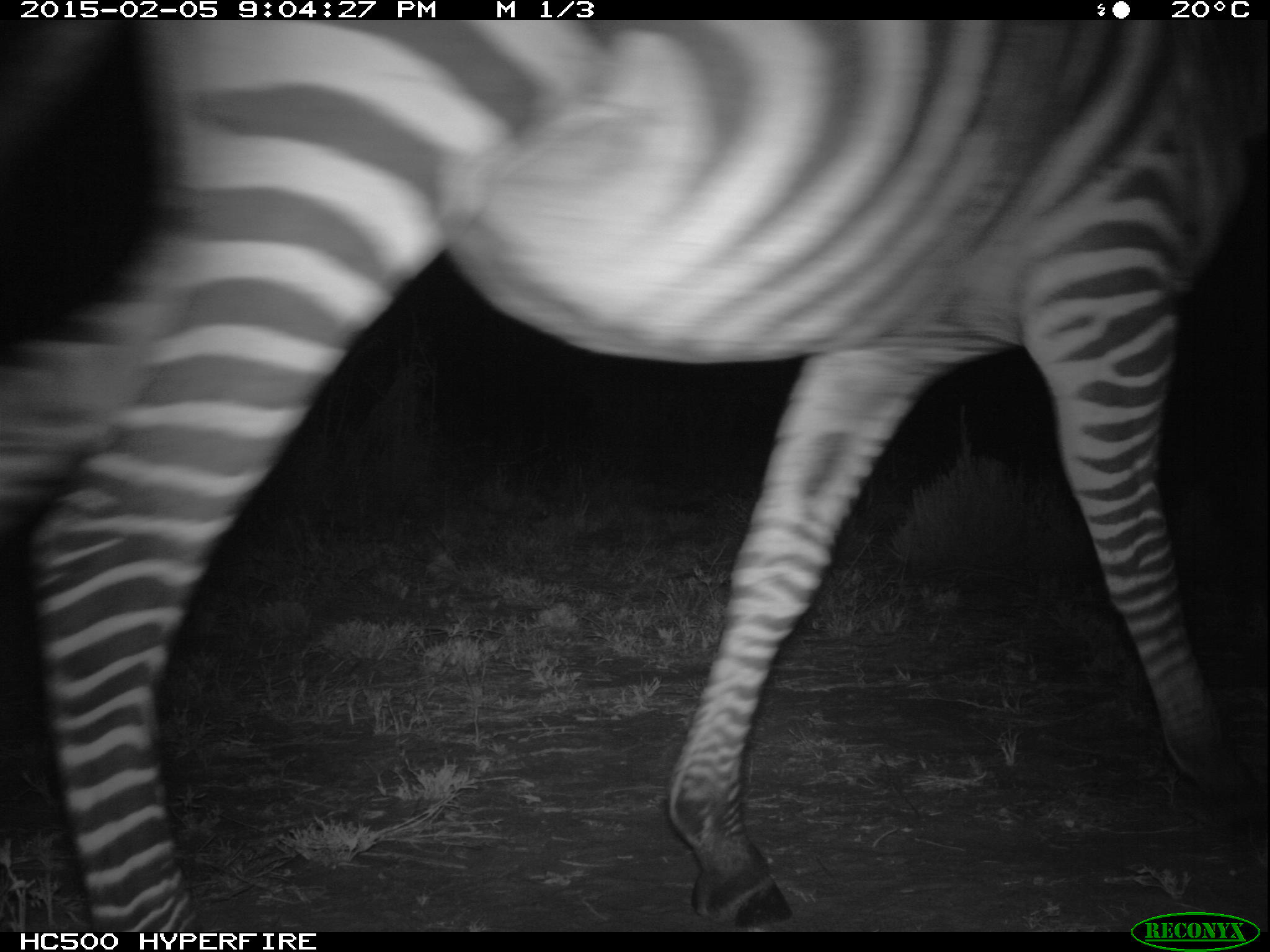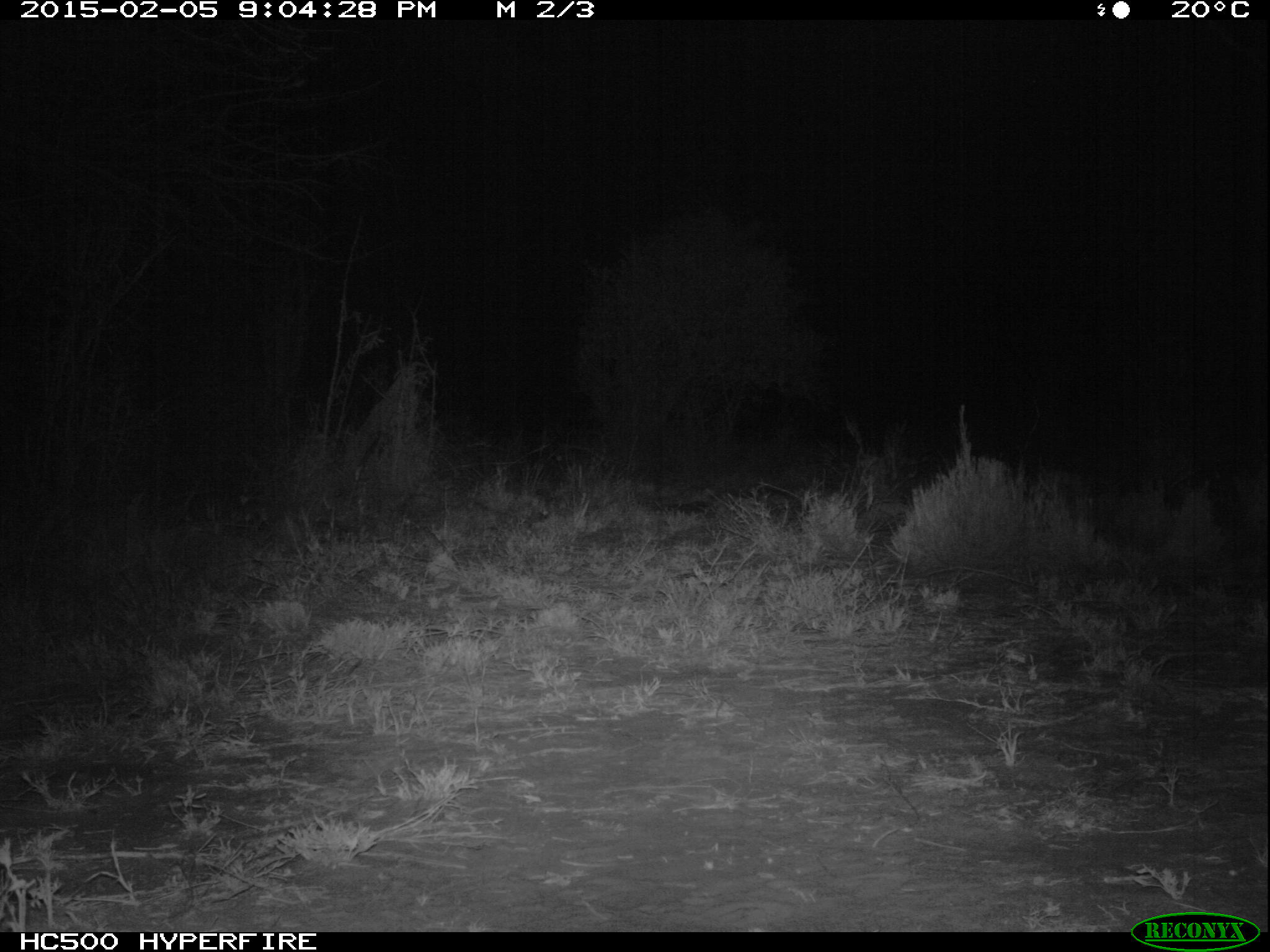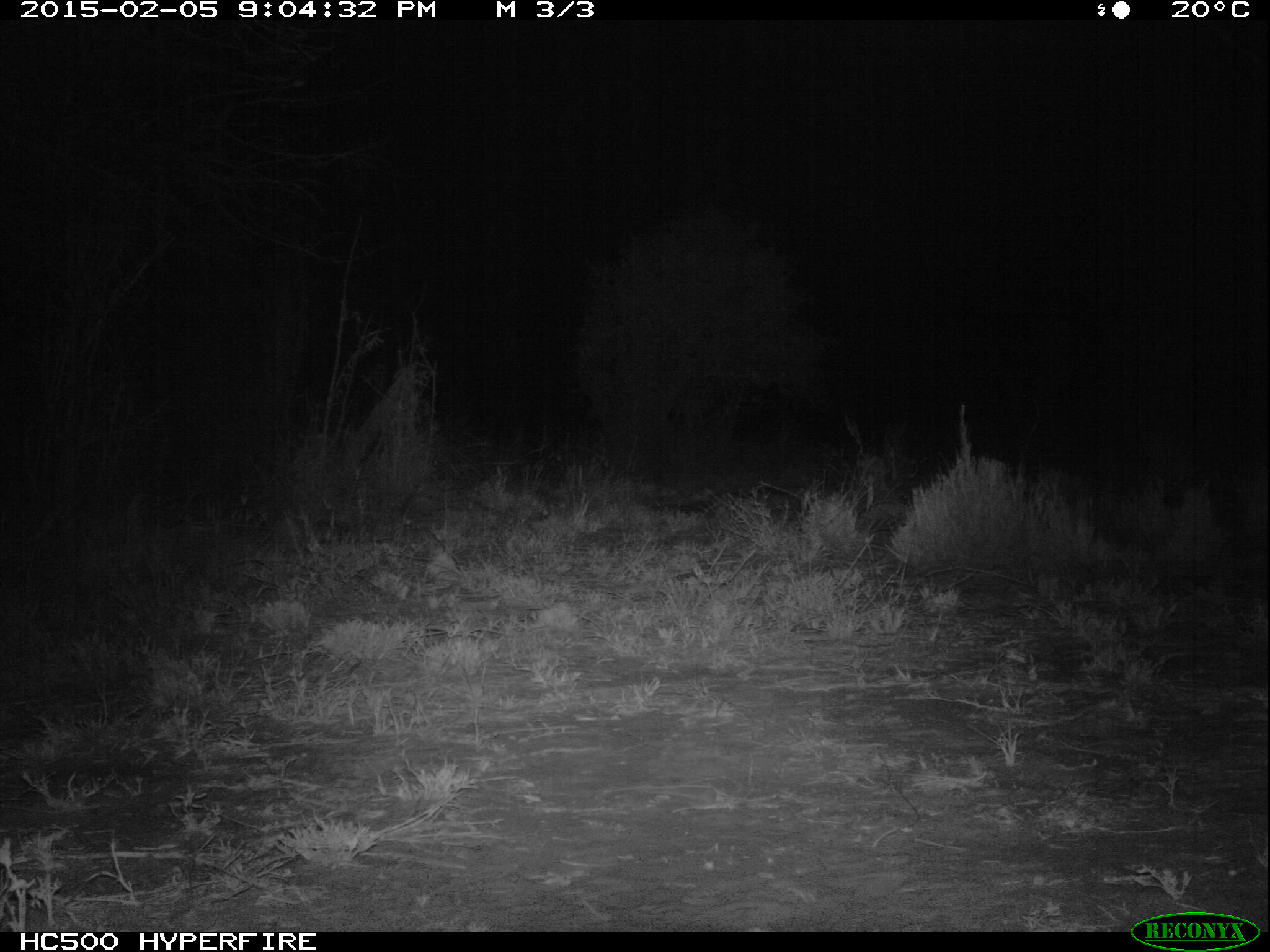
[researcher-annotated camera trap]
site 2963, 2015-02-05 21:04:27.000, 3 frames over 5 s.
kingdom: Animalia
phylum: Chordata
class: Mammalia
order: Perissodactyla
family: Equidae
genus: Equus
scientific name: Equus quagga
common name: plains zebra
Equus quagga (plains zebra), count 1.